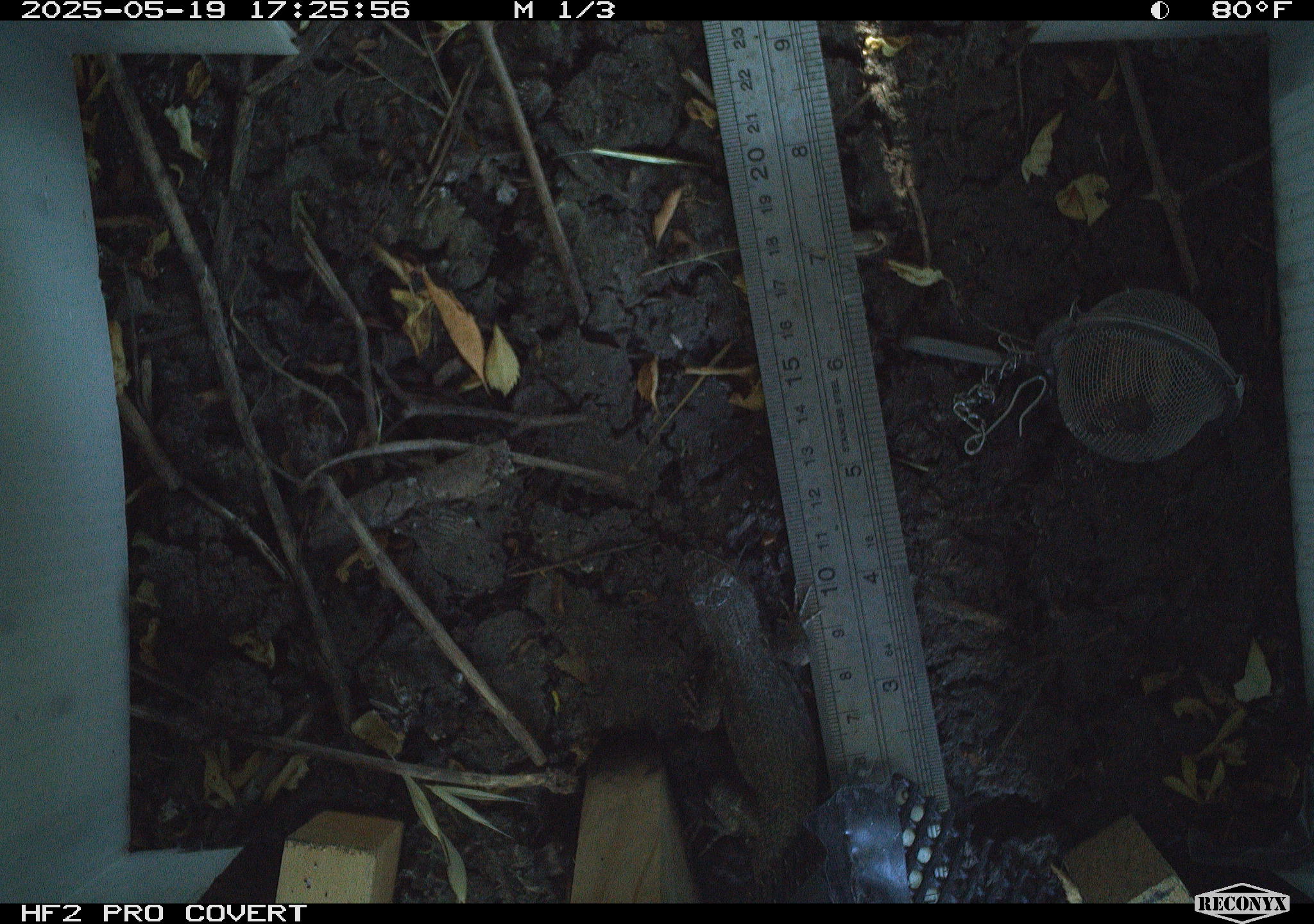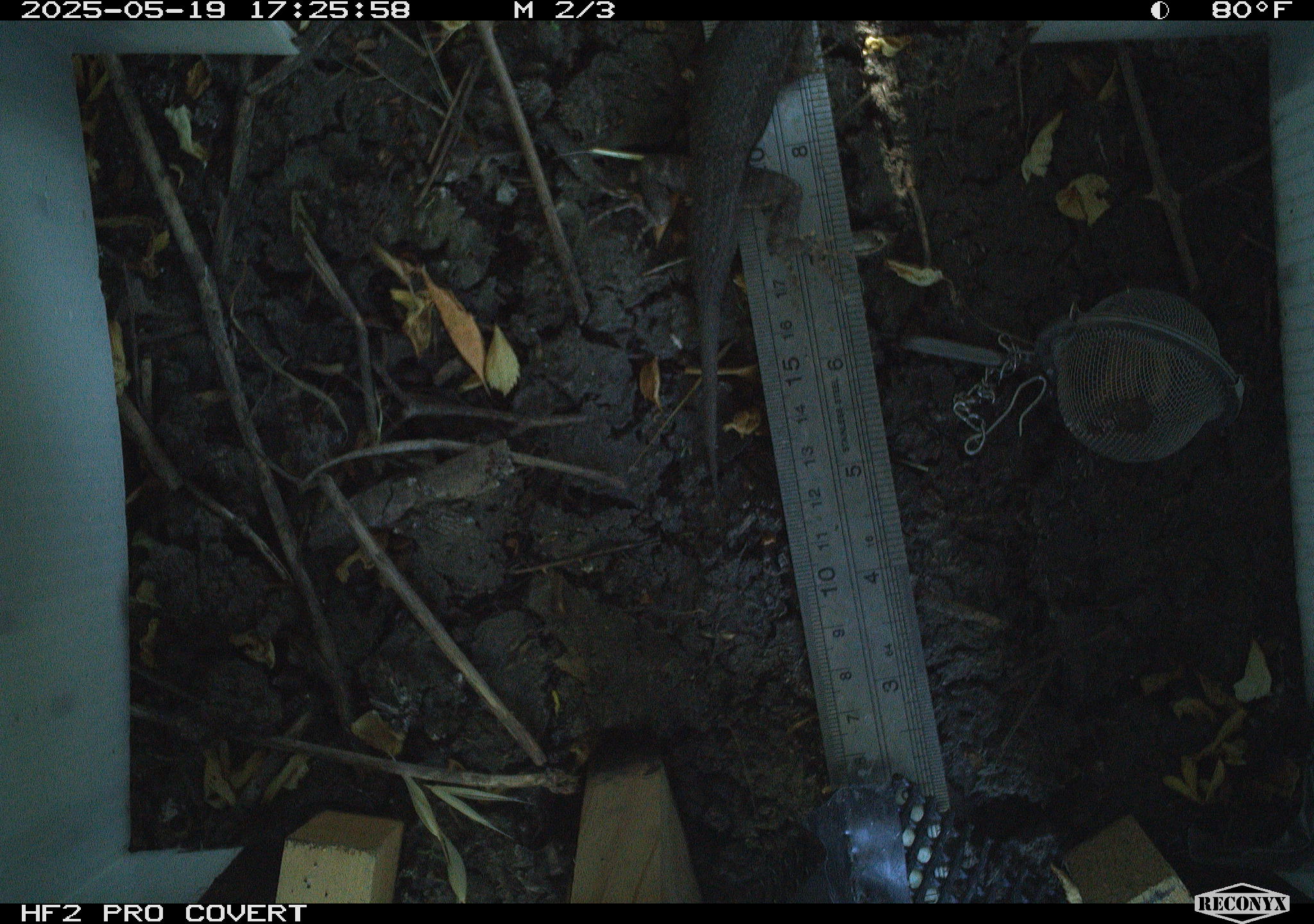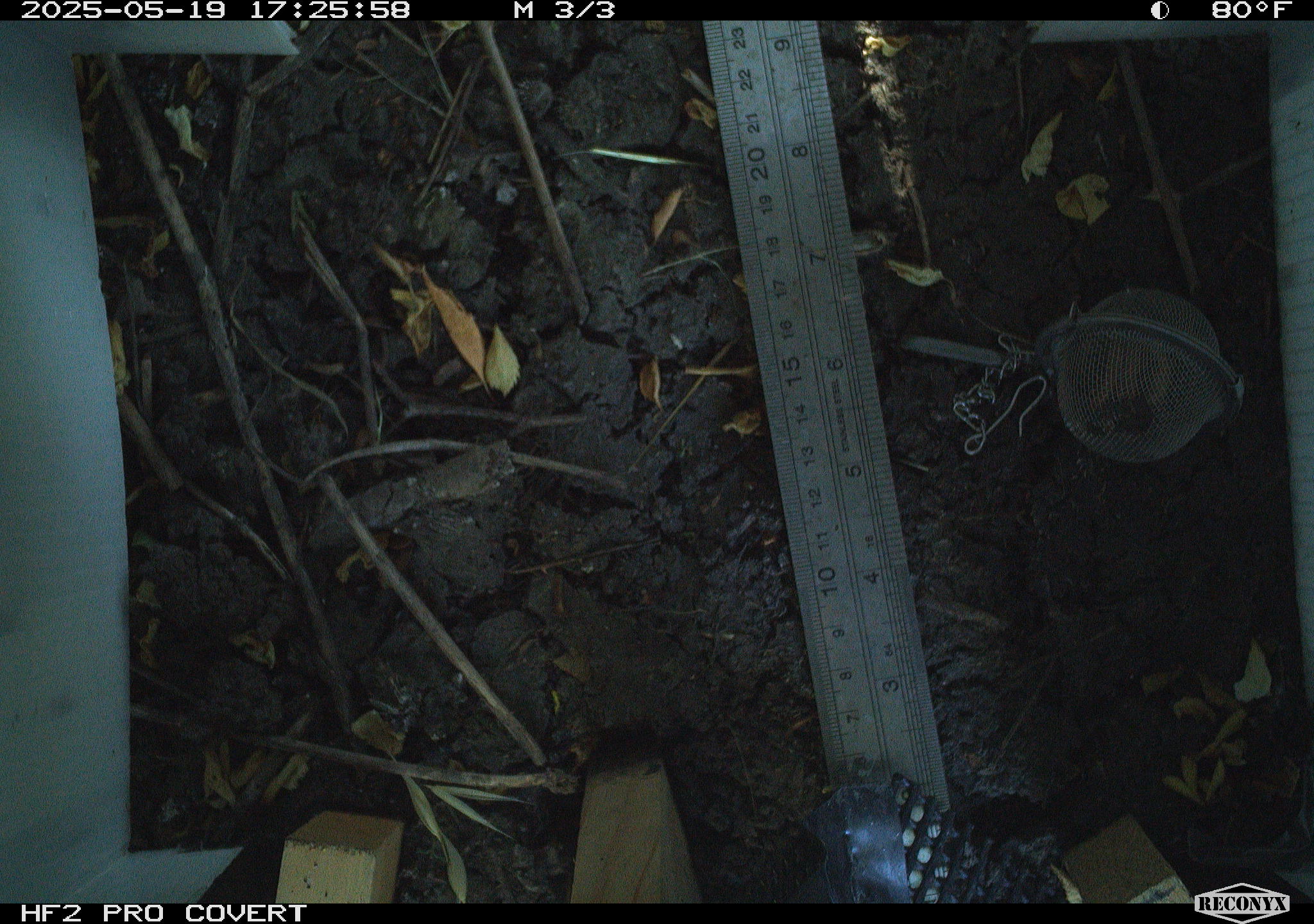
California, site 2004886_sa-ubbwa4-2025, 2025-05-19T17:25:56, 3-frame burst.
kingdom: Animalia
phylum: Chordata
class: Reptilia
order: Squamata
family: Phrynosomatidae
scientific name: Phrynosomatidae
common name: north american spiny lizards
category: sceloporus/uta species